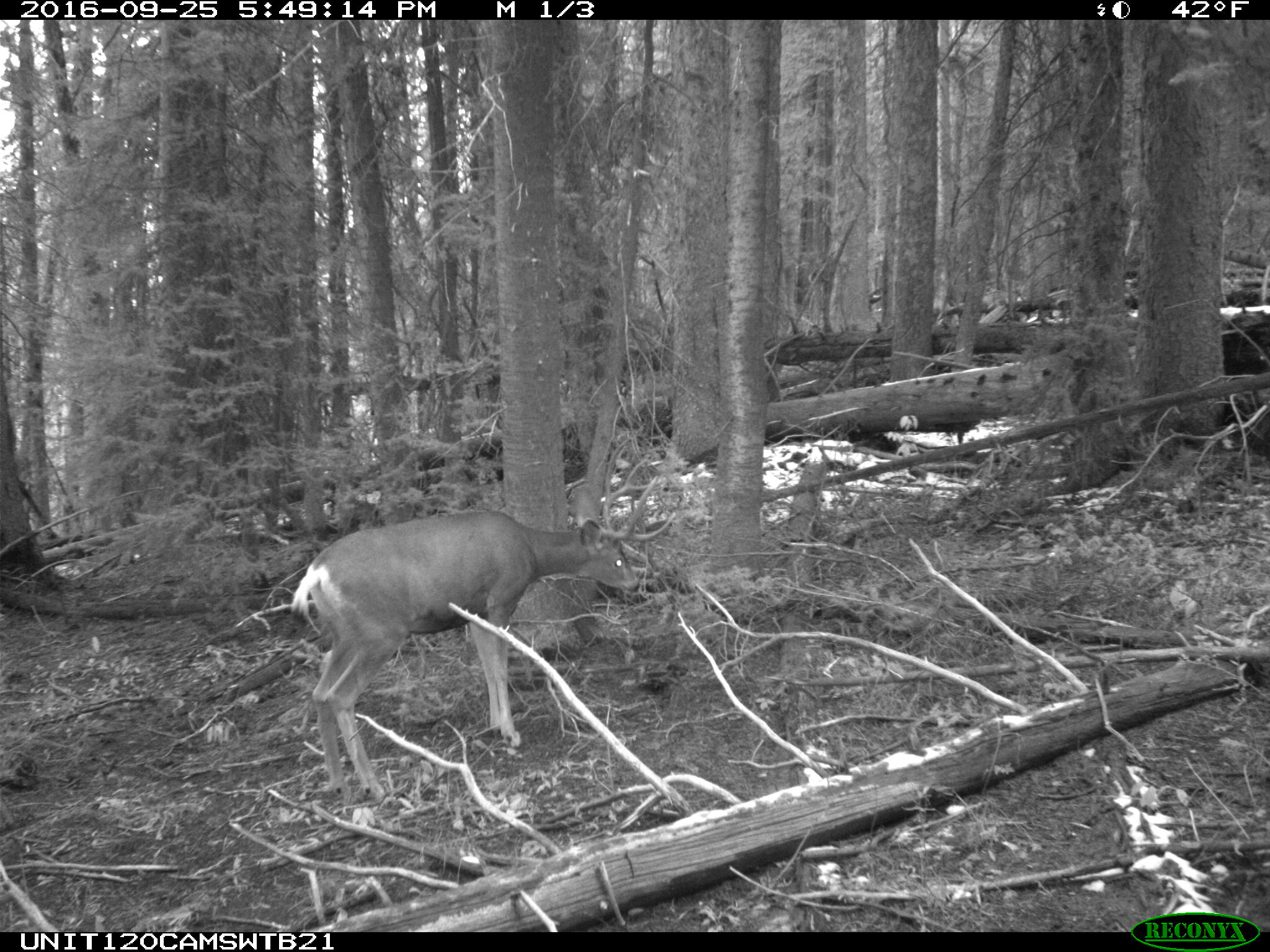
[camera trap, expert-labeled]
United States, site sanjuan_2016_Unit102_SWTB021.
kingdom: Animalia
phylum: Chordata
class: Mammalia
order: Artiodactyla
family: Cervidae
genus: Odocoileus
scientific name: Odocoileus hemionus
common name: mule deer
Odocoileus hemionus (mule deer).